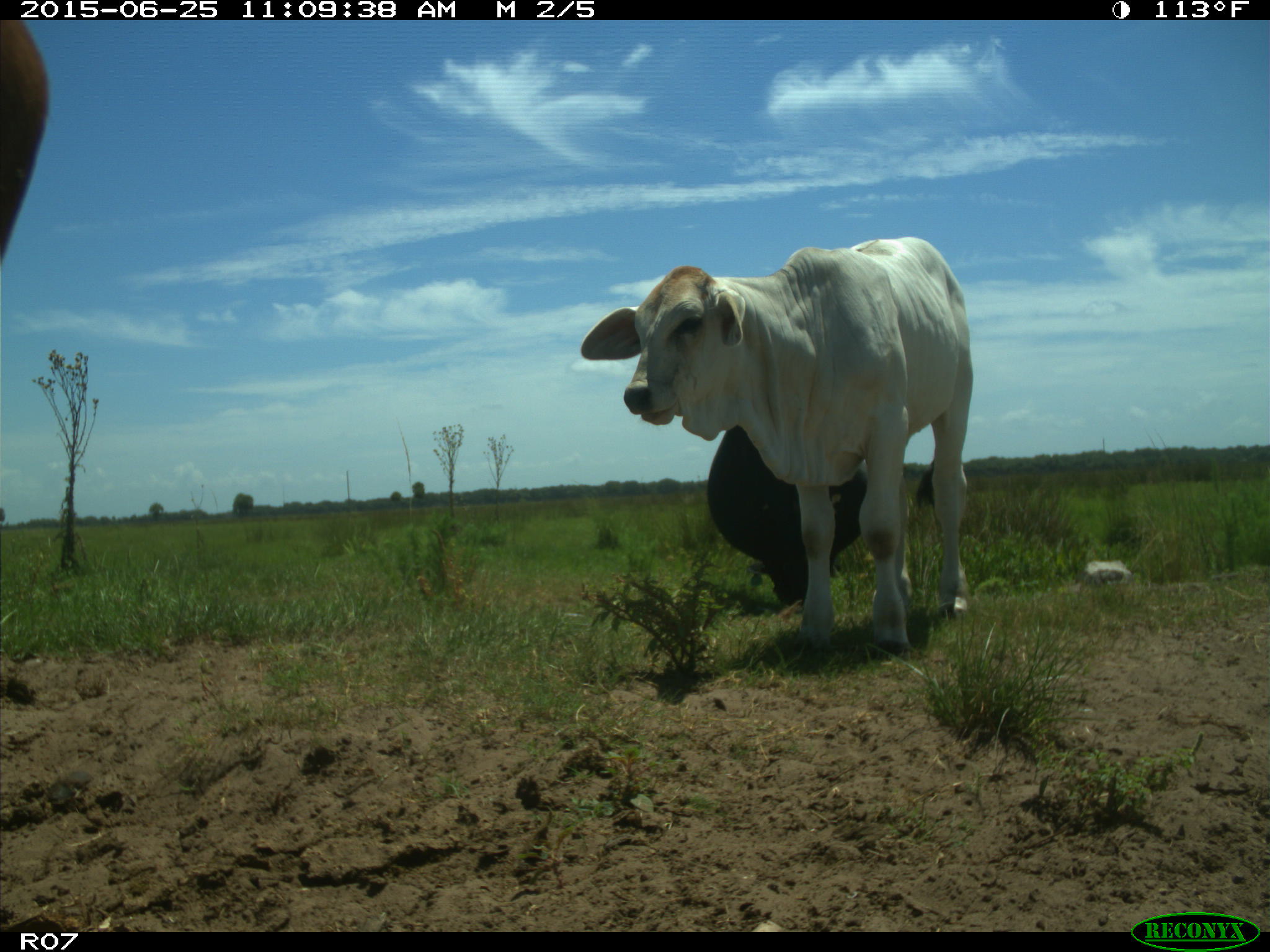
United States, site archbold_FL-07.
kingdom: Animalia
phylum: Chordata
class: Mammalia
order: Artiodactyla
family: Bovidae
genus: Bos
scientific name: Bos taurus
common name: domestic cow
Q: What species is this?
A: Bos taurus (domestic cow).